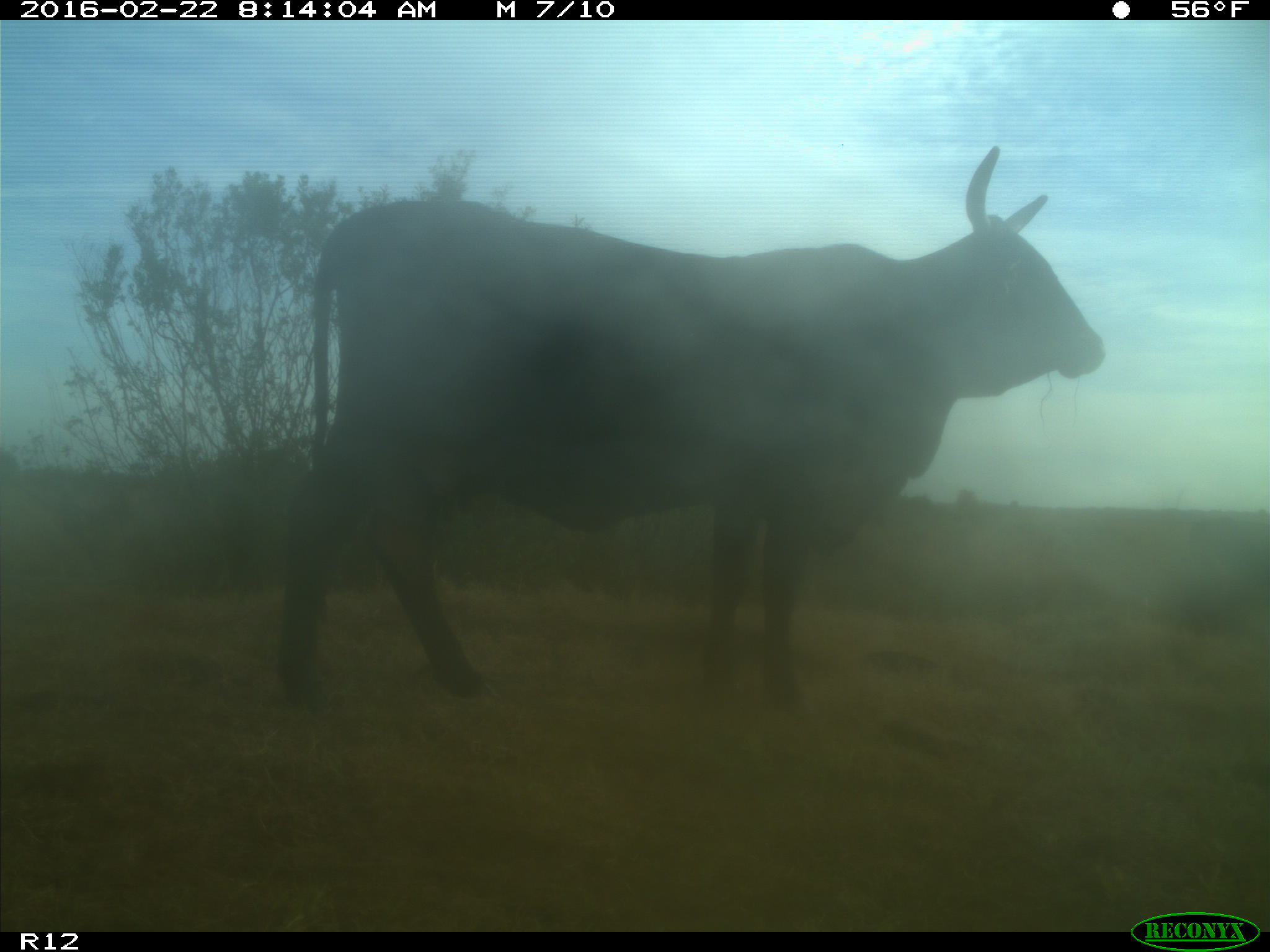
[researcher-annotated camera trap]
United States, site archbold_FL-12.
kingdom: Animalia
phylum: Chordata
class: Mammalia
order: Artiodactyla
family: Bovidae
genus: Bos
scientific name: Bos taurus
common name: domestic cow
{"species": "Bos taurus (domestic cow)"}